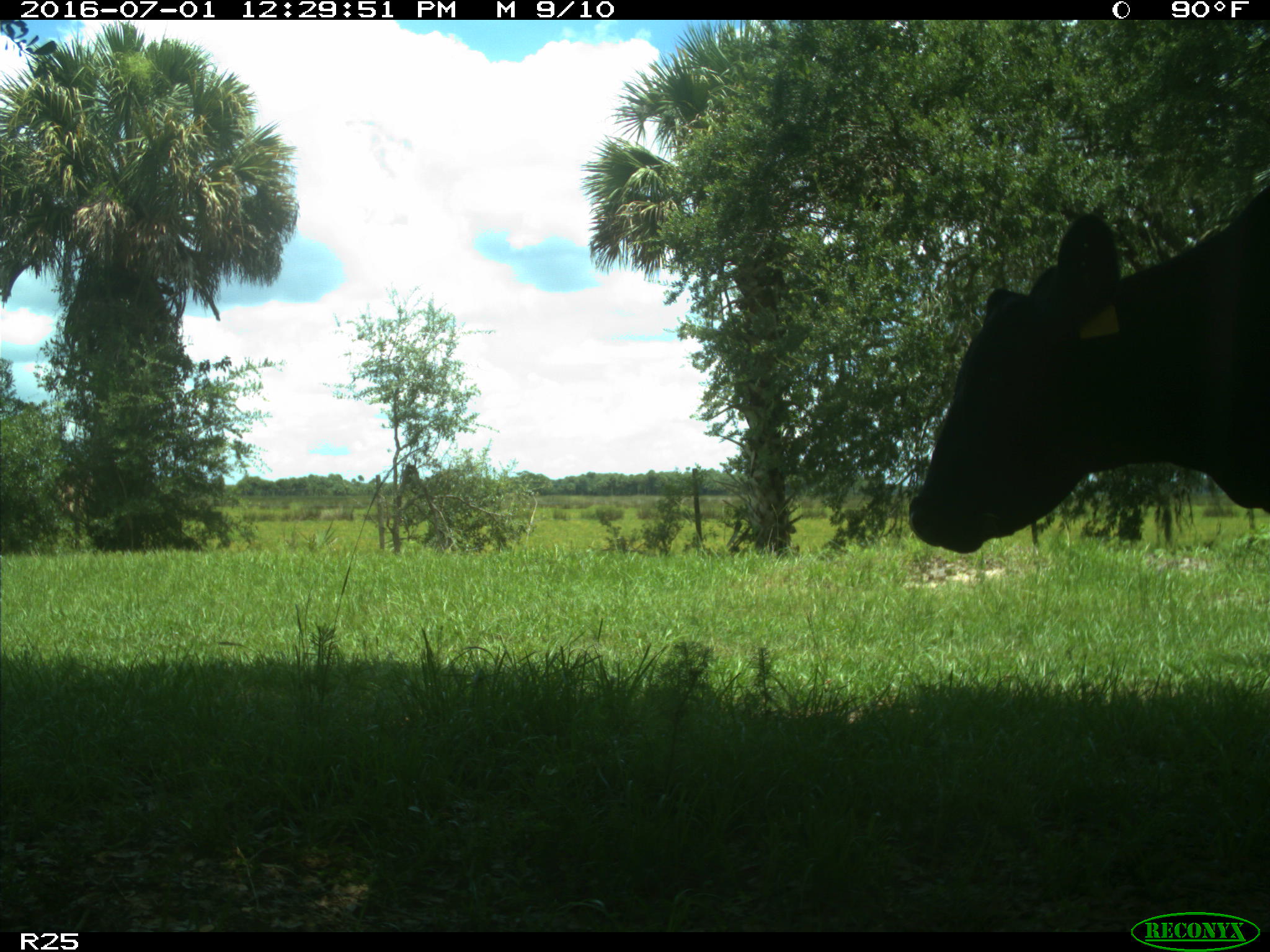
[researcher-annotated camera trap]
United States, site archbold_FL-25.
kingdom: Animalia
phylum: Chordata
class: Mammalia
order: Artiodactyla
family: Bovidae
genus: Bos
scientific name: Bos taurus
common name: domestic cow